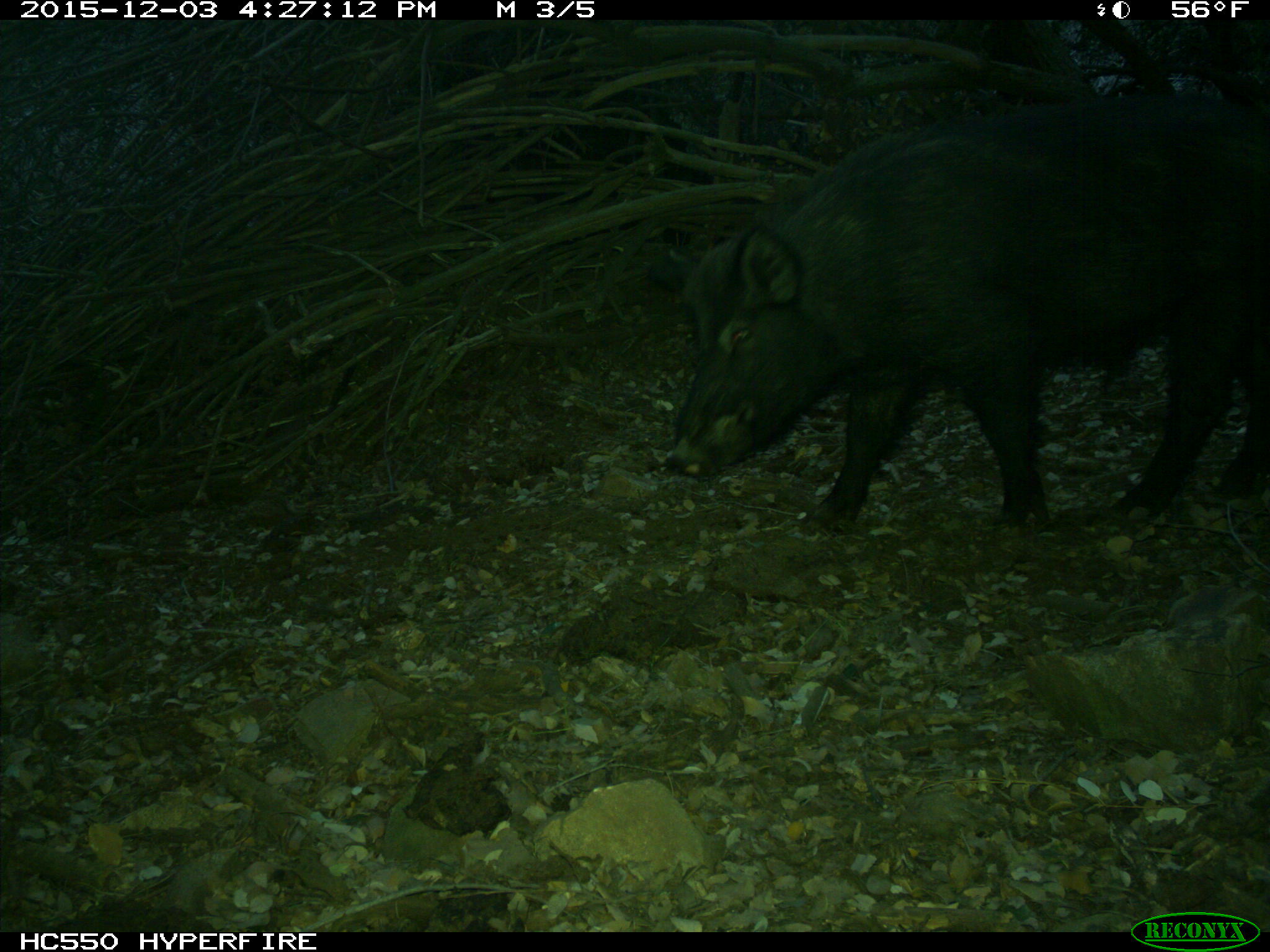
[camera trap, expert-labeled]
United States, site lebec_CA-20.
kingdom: Animalia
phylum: Chordata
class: Mammalia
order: Artiodactyla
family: Suidae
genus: Sus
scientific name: Sus scrofa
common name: wild boar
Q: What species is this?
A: Sus scrofa (wild boar).